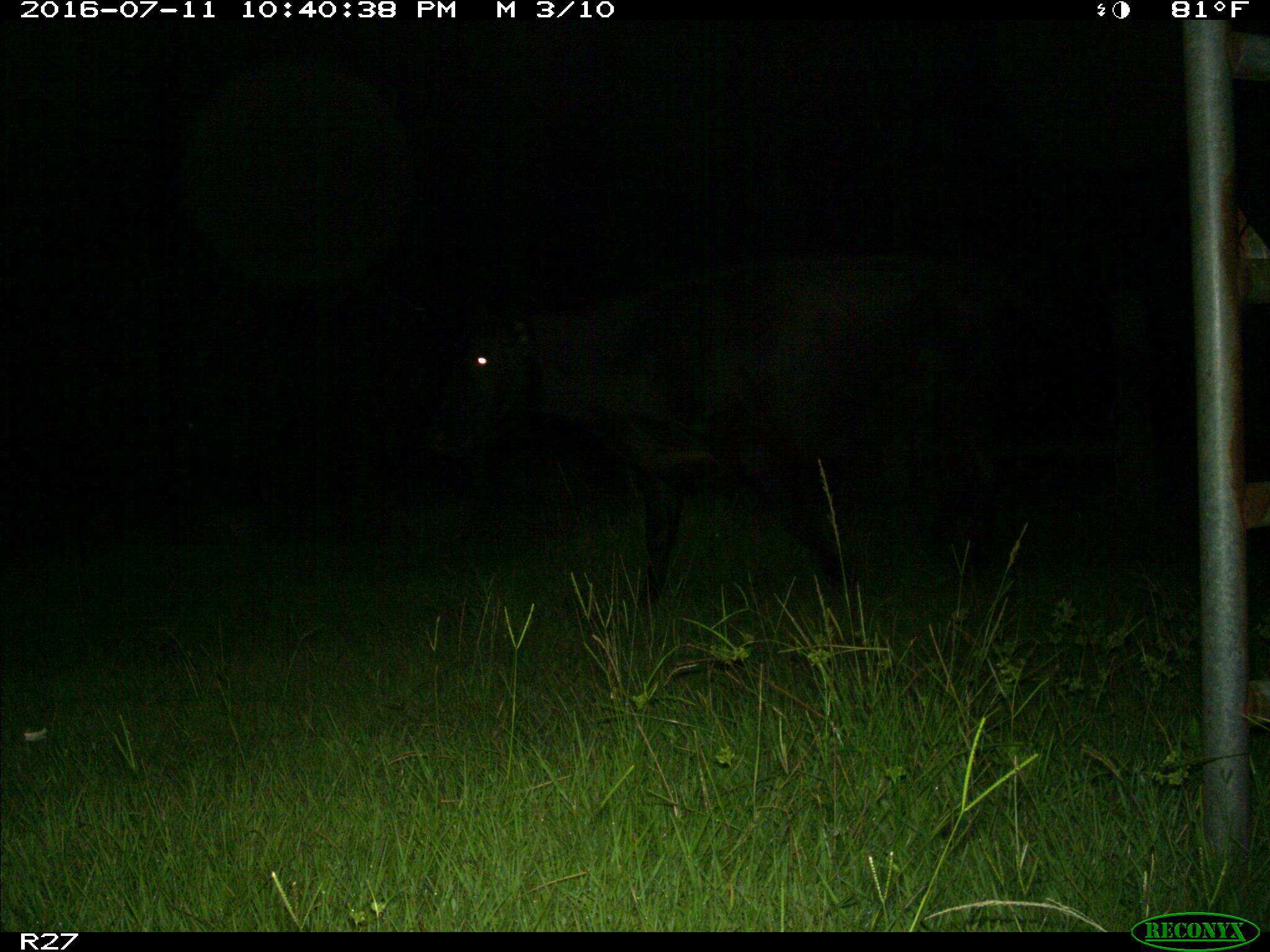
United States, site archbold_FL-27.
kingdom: Animalia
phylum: Chordata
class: Mammalia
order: Artiodactyla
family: Bovidae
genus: Bos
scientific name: Bos taurus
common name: domestic cow